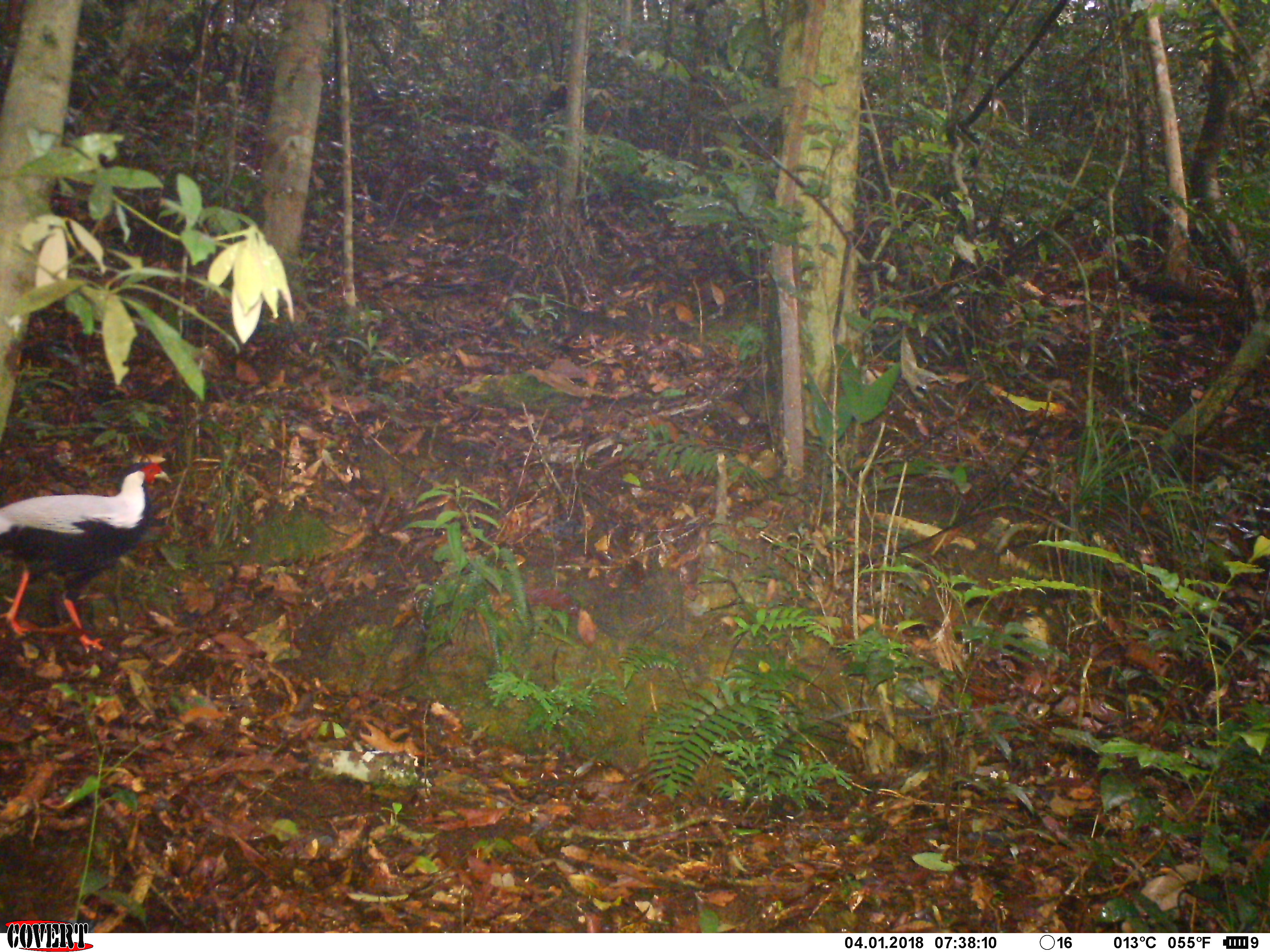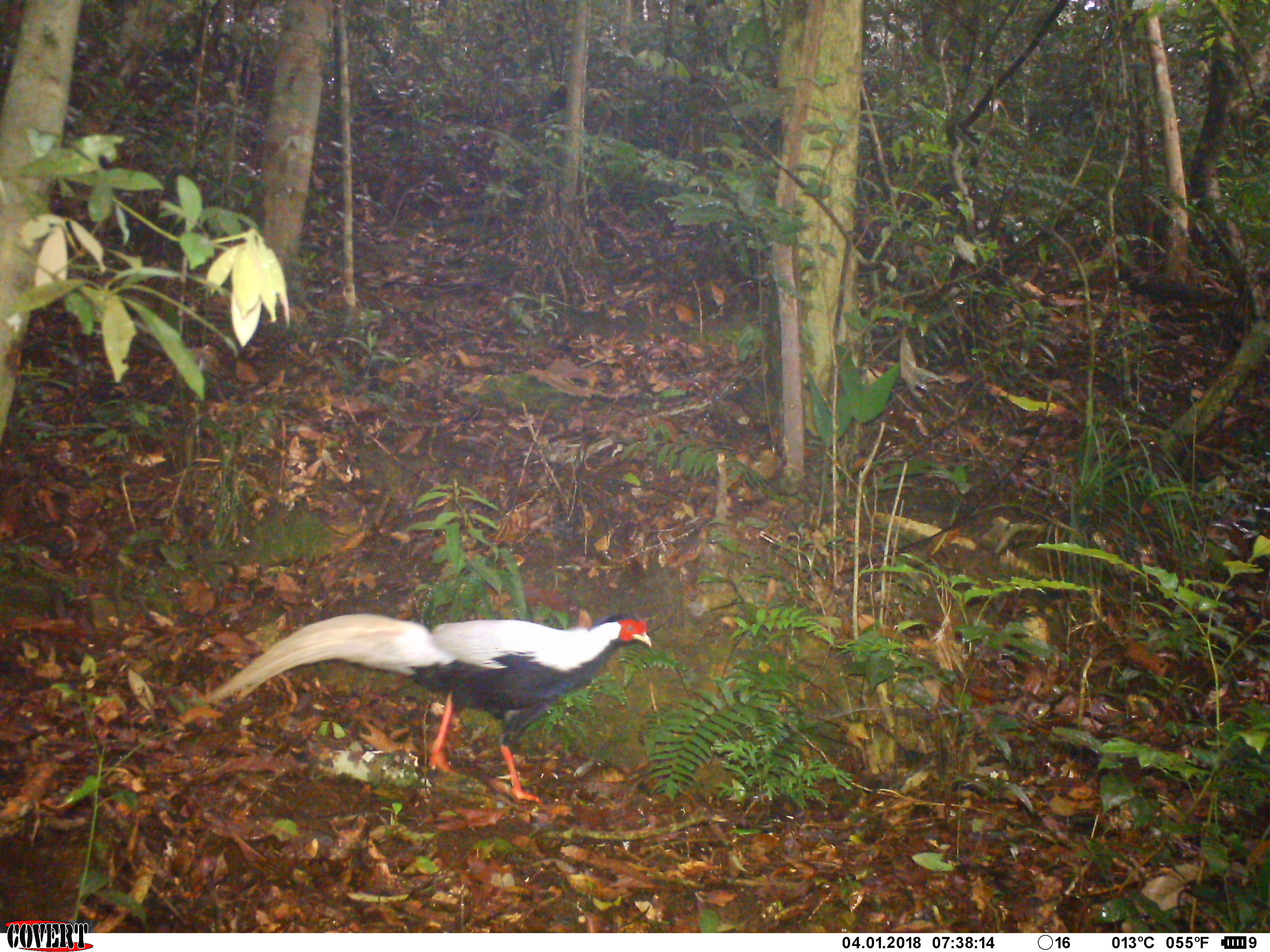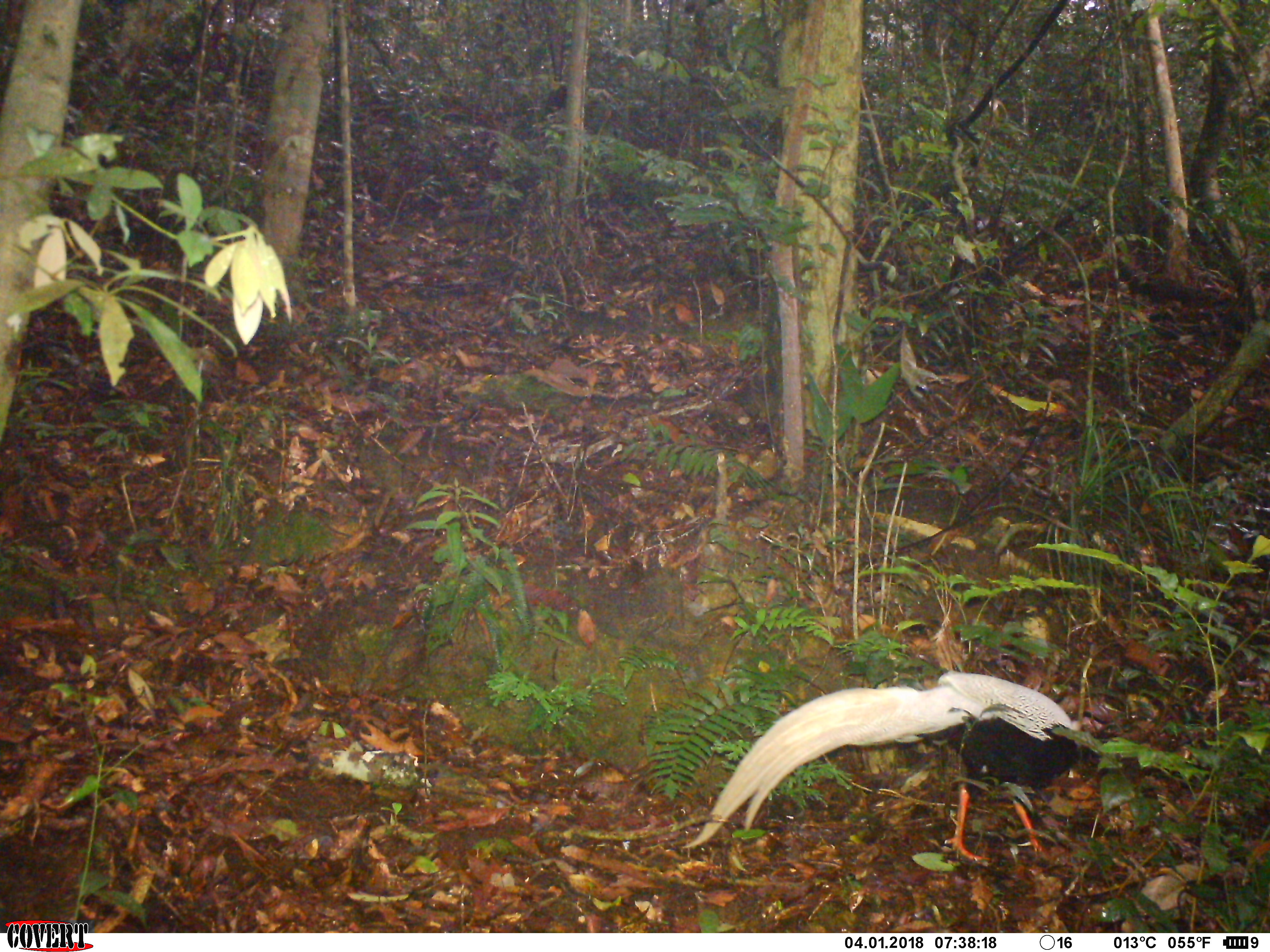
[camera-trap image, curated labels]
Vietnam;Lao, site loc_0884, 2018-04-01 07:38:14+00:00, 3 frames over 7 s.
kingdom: Animalia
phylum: Chordata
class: Aves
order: Galliformes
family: Phasianidae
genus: Lophura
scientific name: Lophura nycthemera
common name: silver pheasant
Silver pheasant (Lophura nycthemera). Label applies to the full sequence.